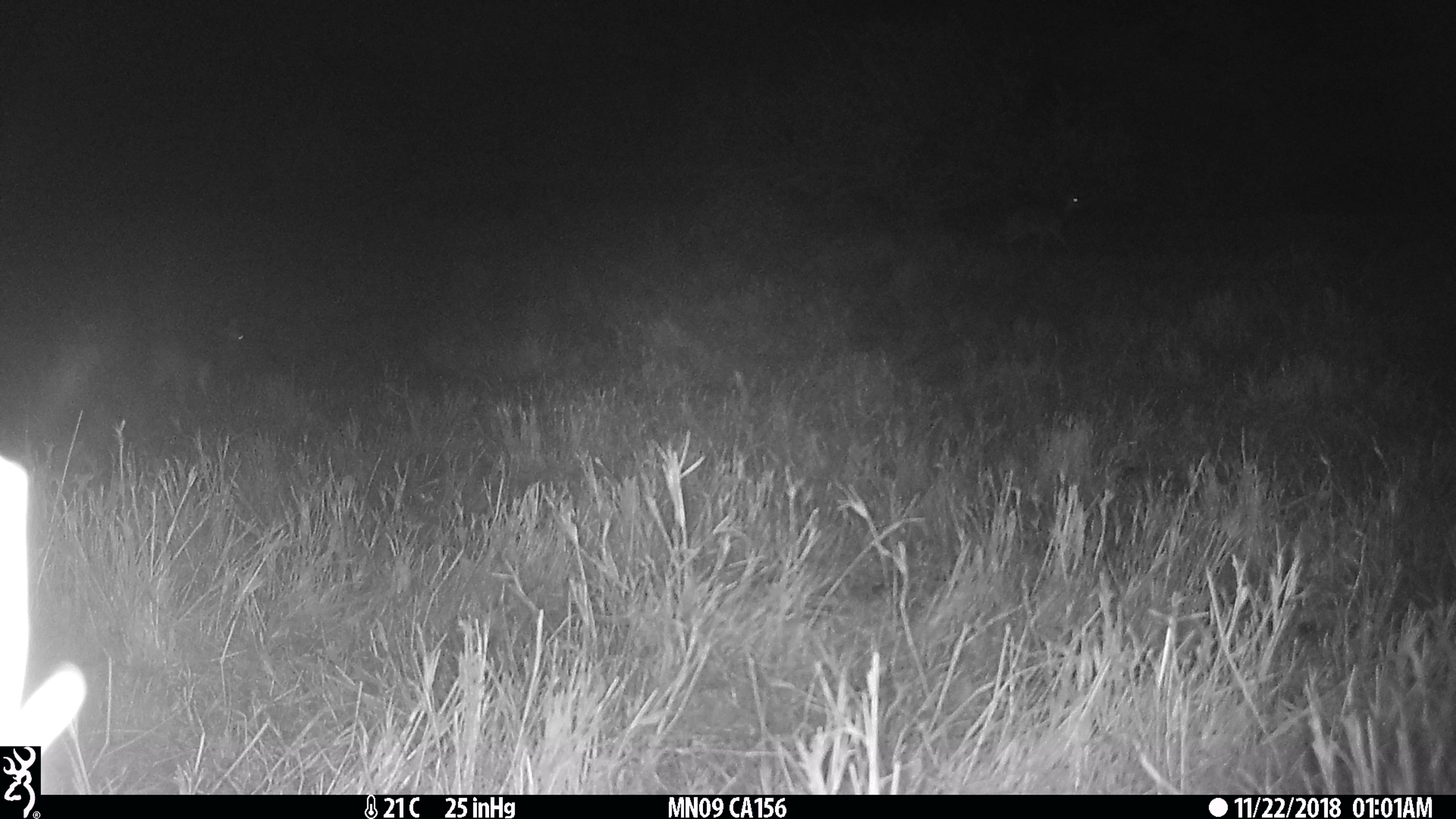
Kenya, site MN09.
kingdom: Animalia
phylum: Chordata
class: Mammalia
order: Artiodactyla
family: Bovidae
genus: Madoqua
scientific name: Madoqua kirkii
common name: kirk's dik-dik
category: dikdik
Dikdik (kirk's dik-dik) (Madoqua kirkii).